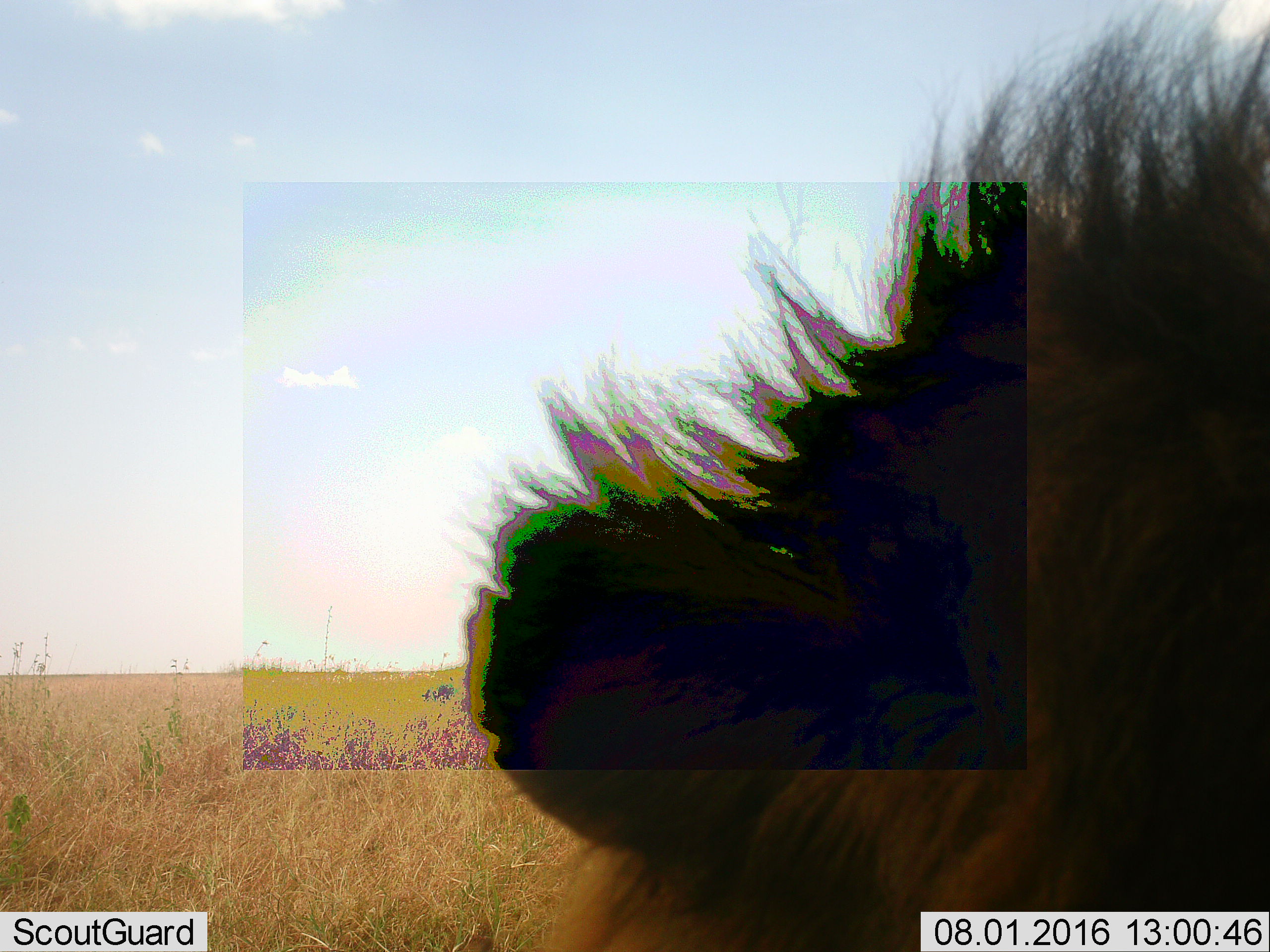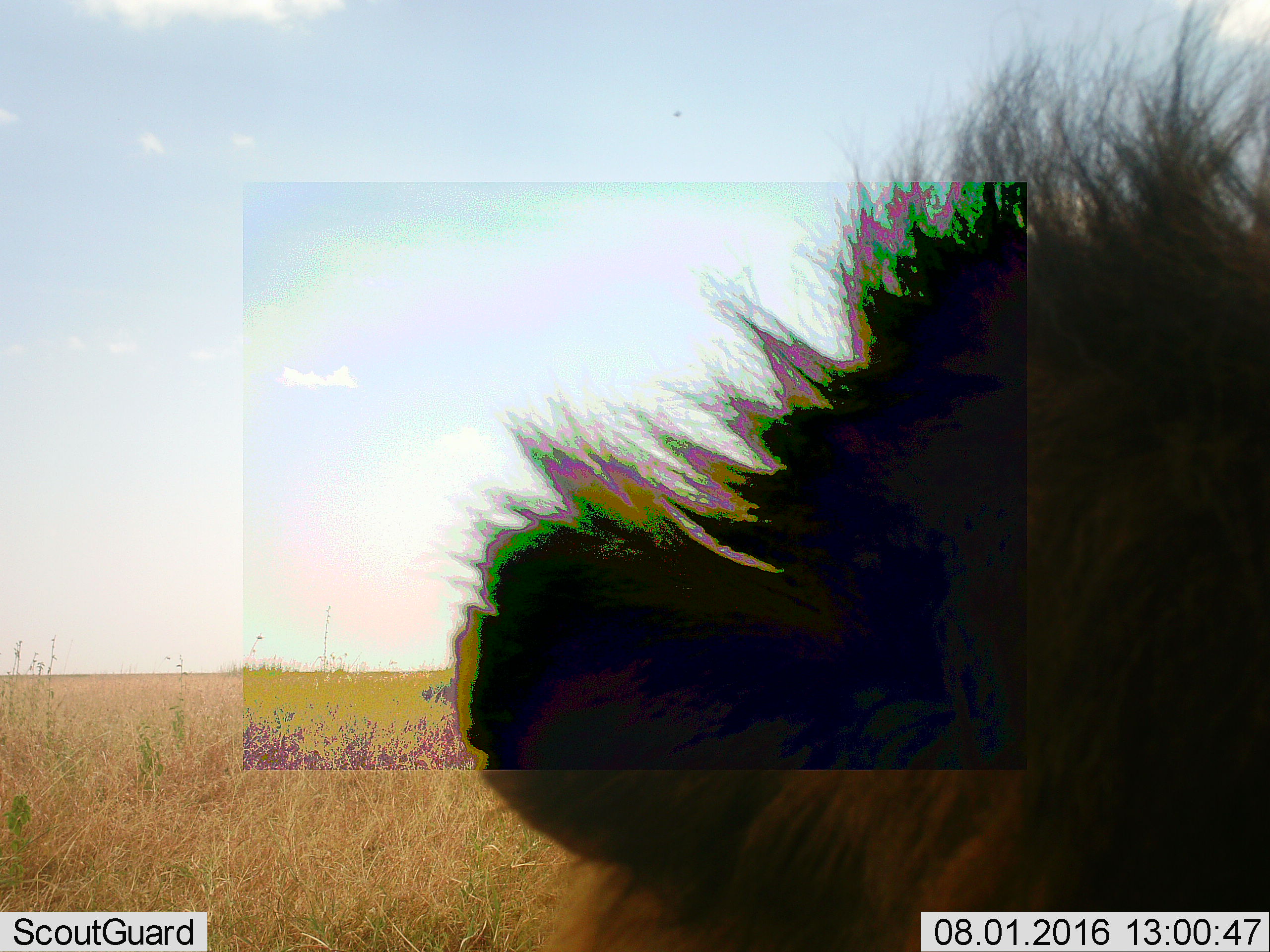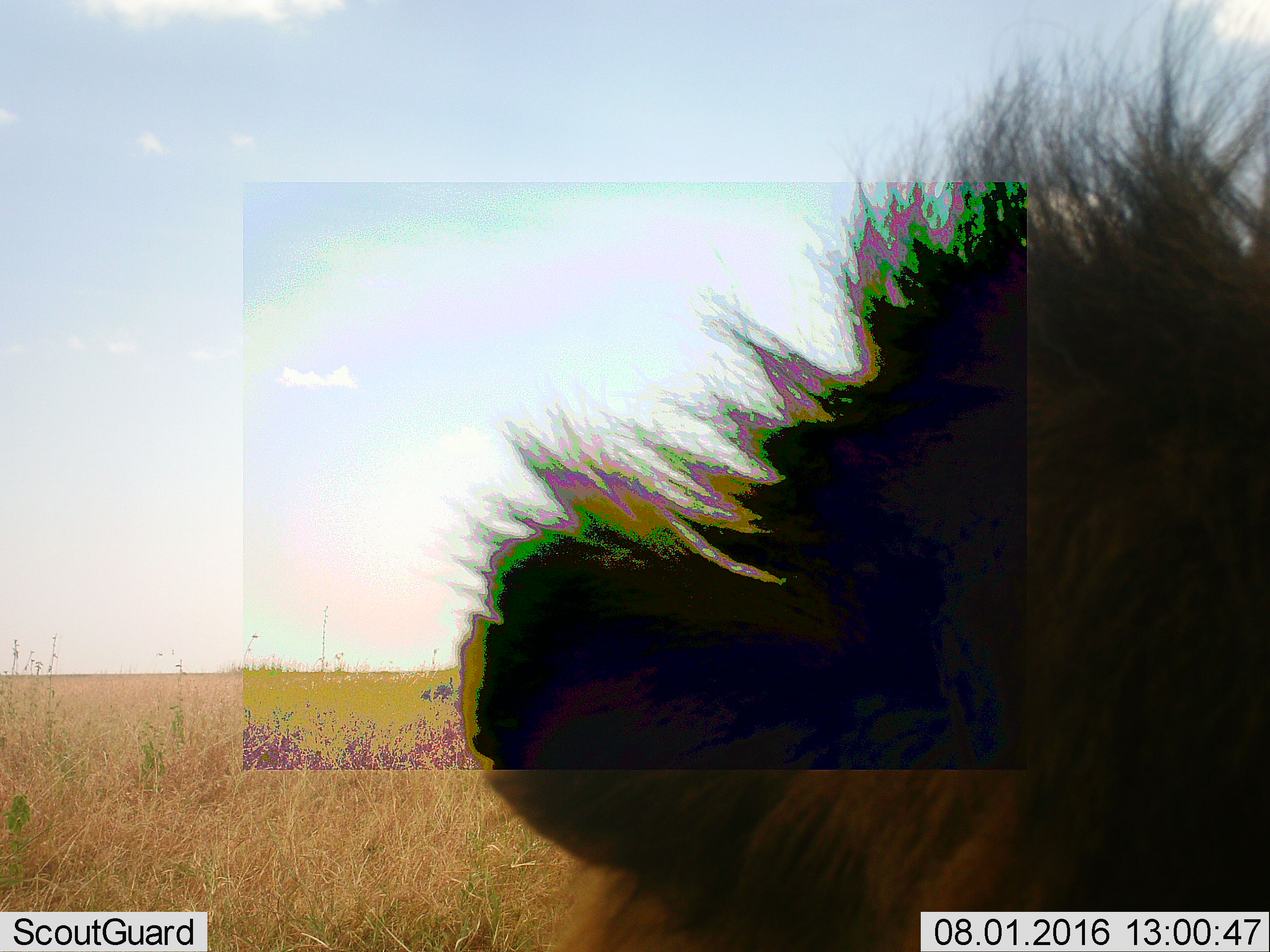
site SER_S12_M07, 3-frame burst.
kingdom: Animalia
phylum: Chordata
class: Mammalia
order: Carnivora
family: Felidae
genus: Panthera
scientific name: Panthera leo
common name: lion male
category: lionmale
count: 1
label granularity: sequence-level